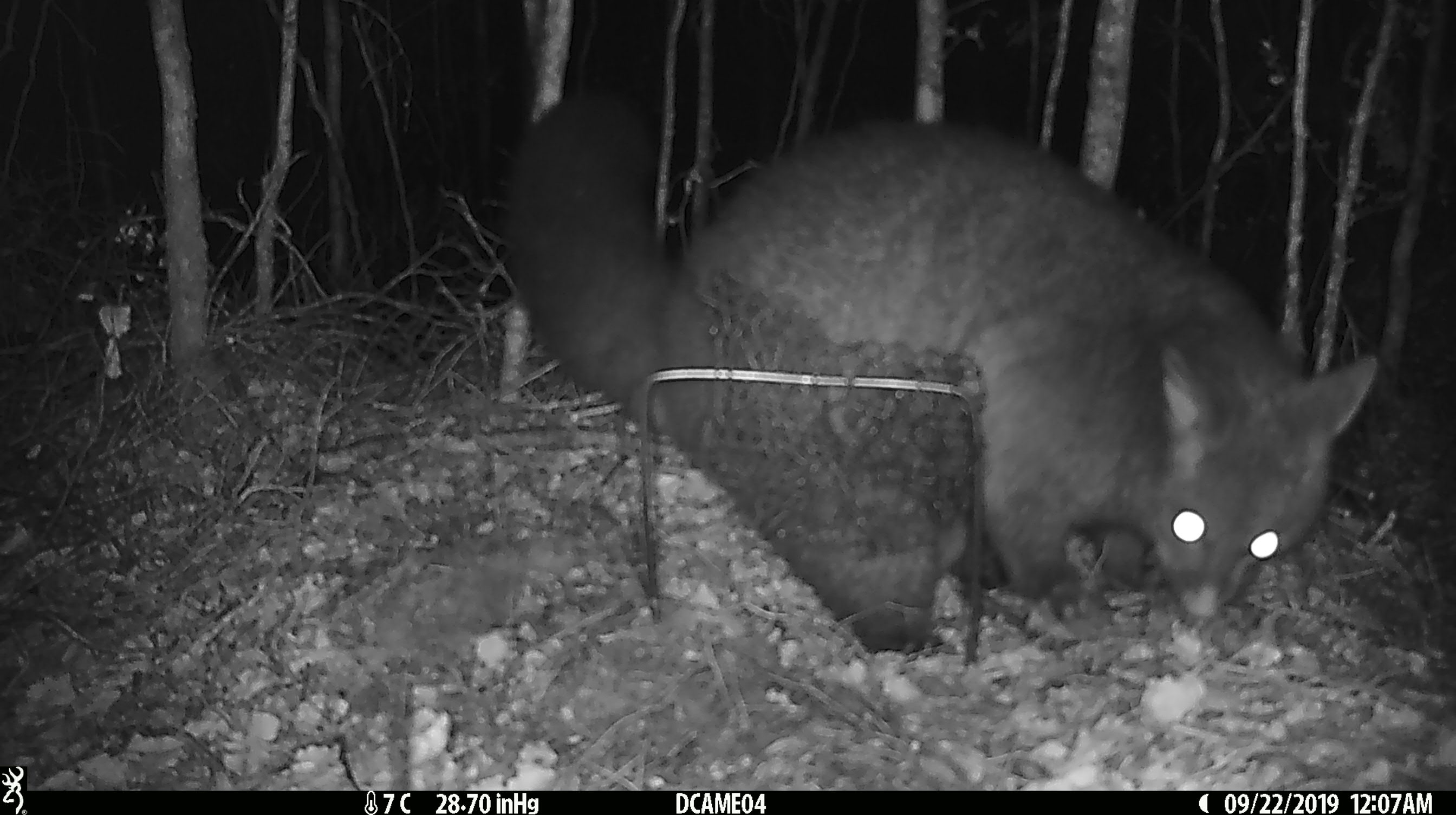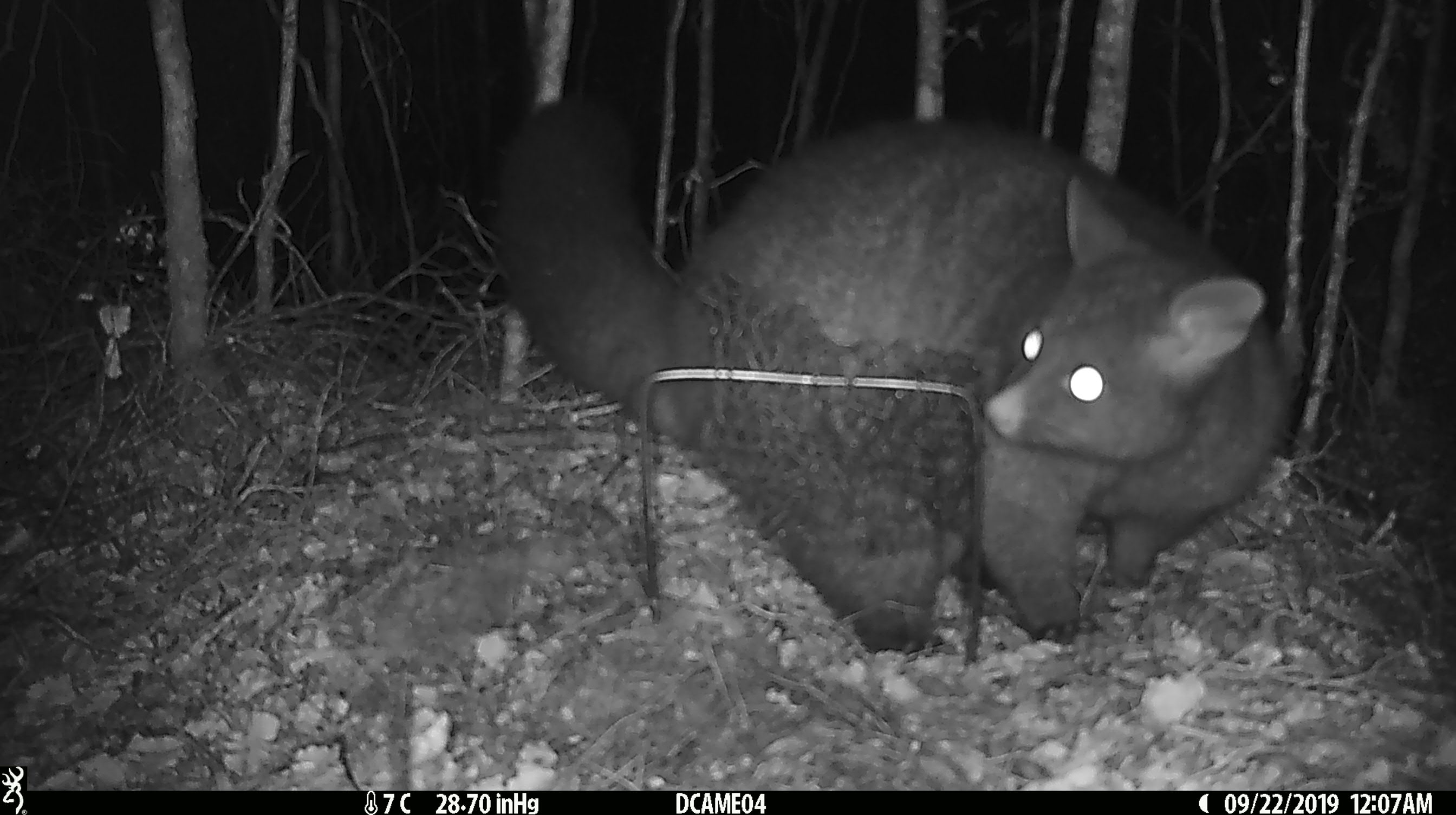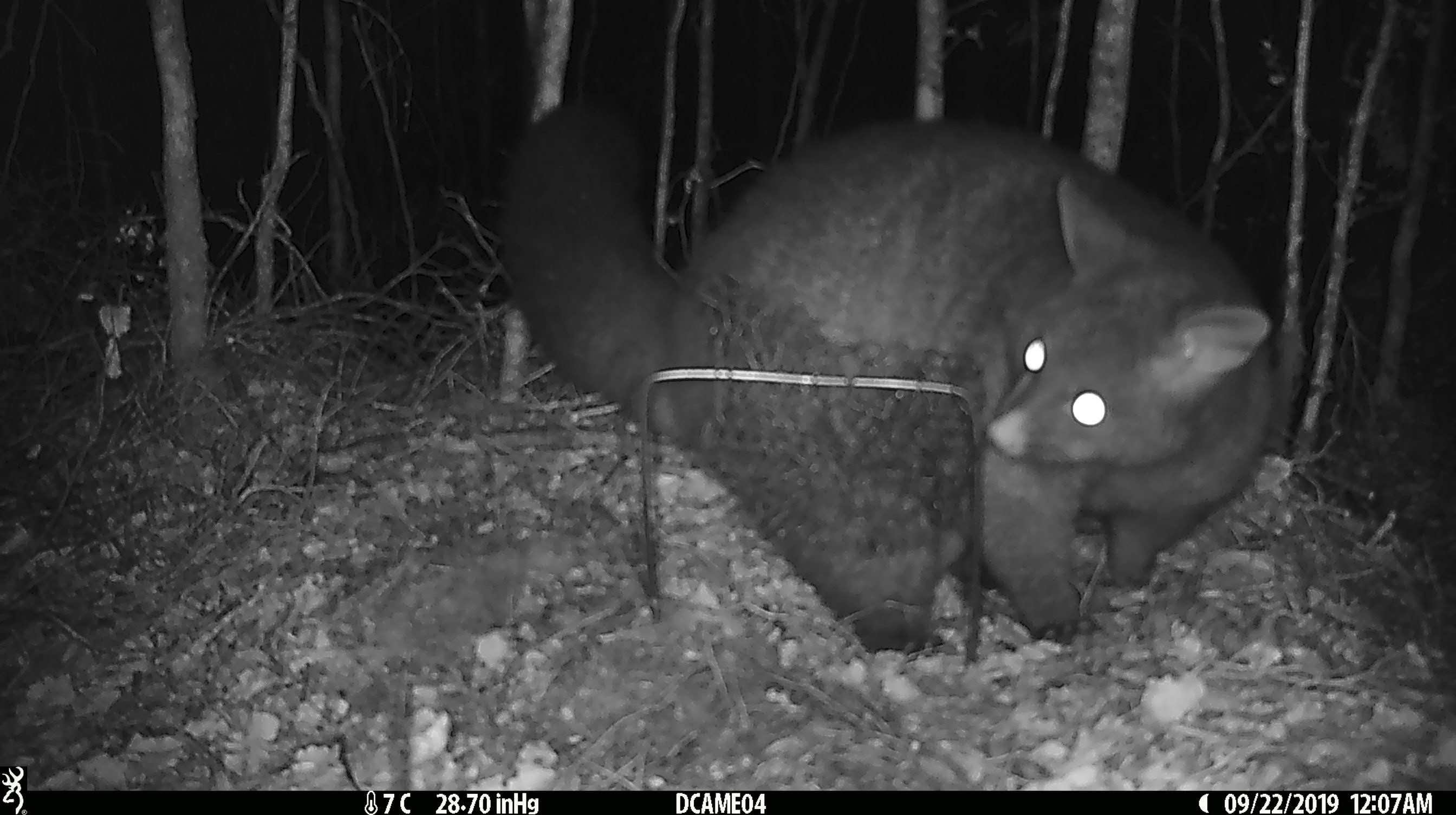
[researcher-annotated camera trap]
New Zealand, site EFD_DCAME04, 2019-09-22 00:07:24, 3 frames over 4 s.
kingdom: Animalia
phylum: Chordata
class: Mammalia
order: Diprotodontia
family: Phalangeridae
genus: Trichosurus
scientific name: Trichosurus vulpecula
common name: common brushtail possum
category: possum